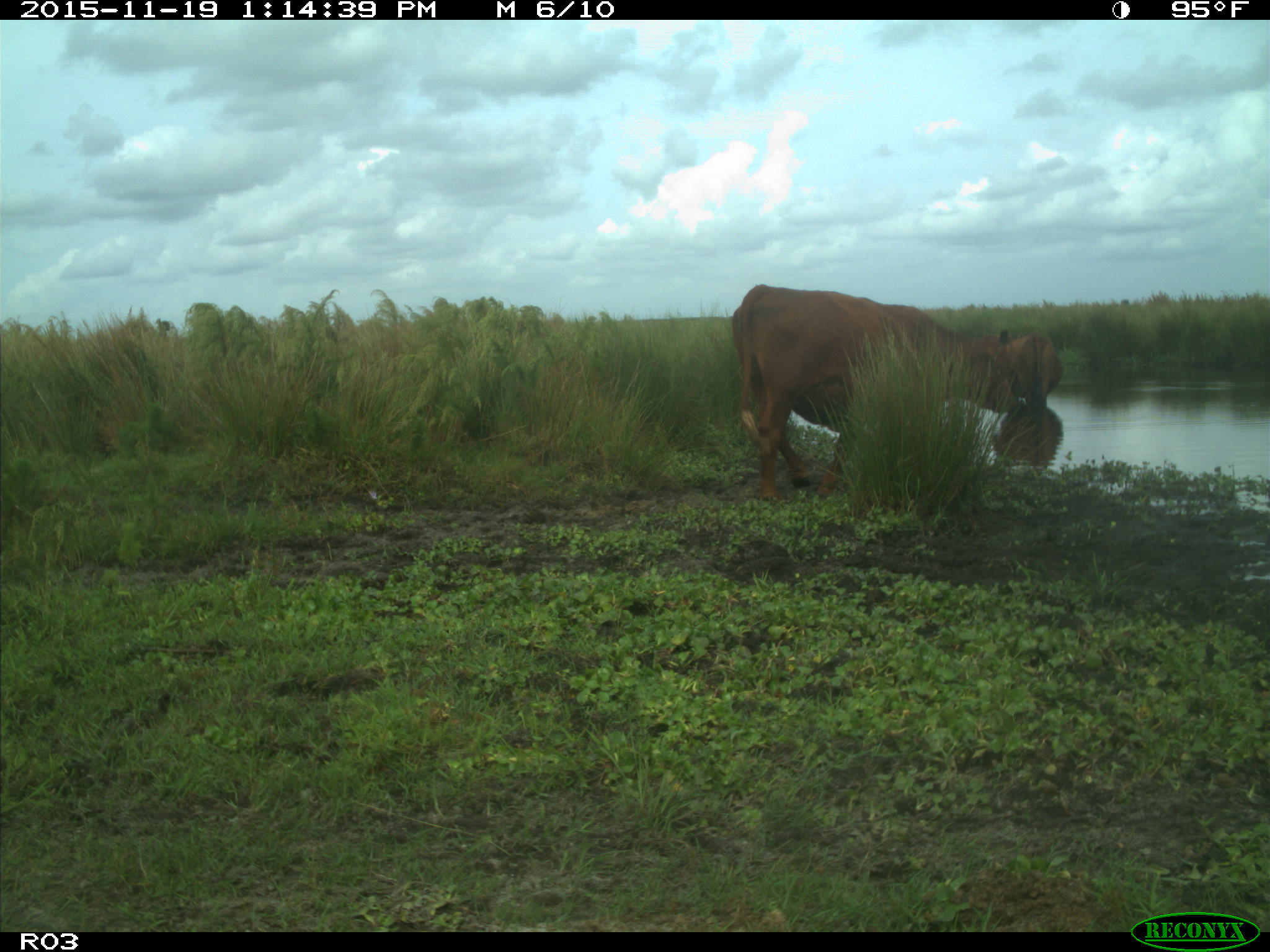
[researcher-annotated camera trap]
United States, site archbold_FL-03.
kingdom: Animalia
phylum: Chordata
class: Mammalia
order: Artiodactyla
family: Bovidae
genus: Bos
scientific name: Bos taurus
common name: domestic cow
Bos taurus (domestic cow).